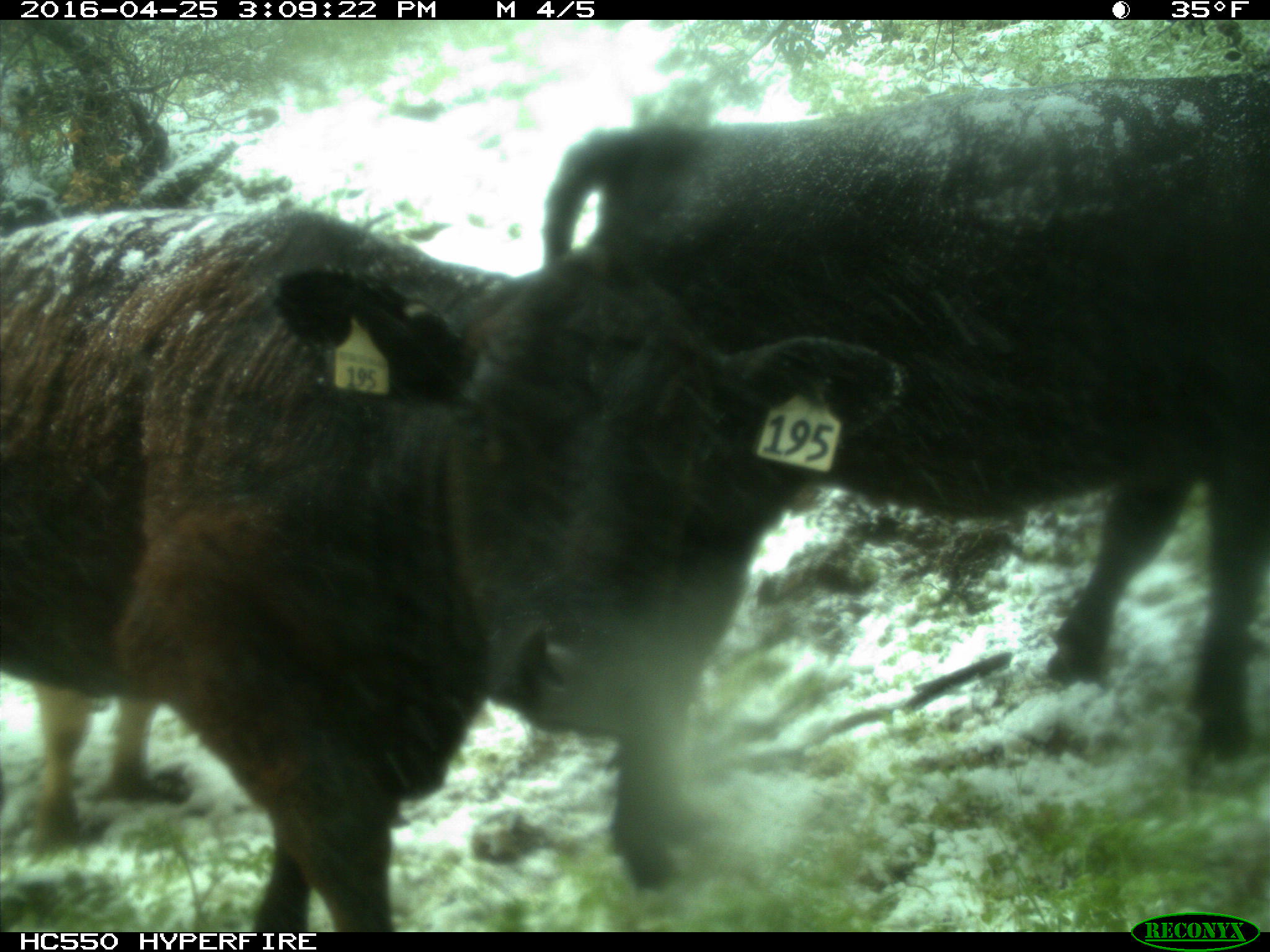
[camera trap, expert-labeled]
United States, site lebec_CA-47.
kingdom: Animalia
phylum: Chordata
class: Mammalia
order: Artiodactyla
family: Bovidae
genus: Bos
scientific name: Bos taurus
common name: domestic cow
Bos taurus (domestic cow).